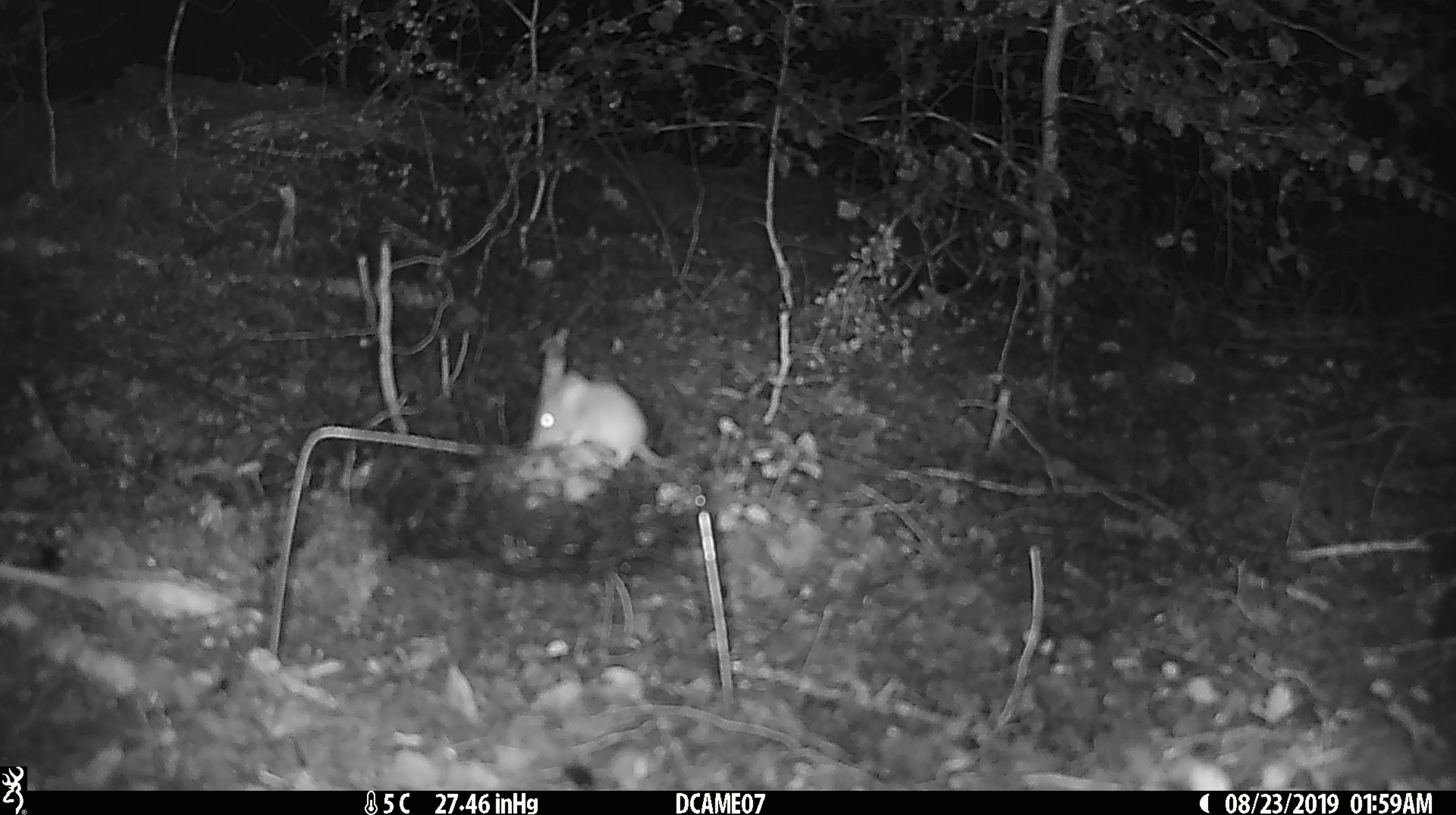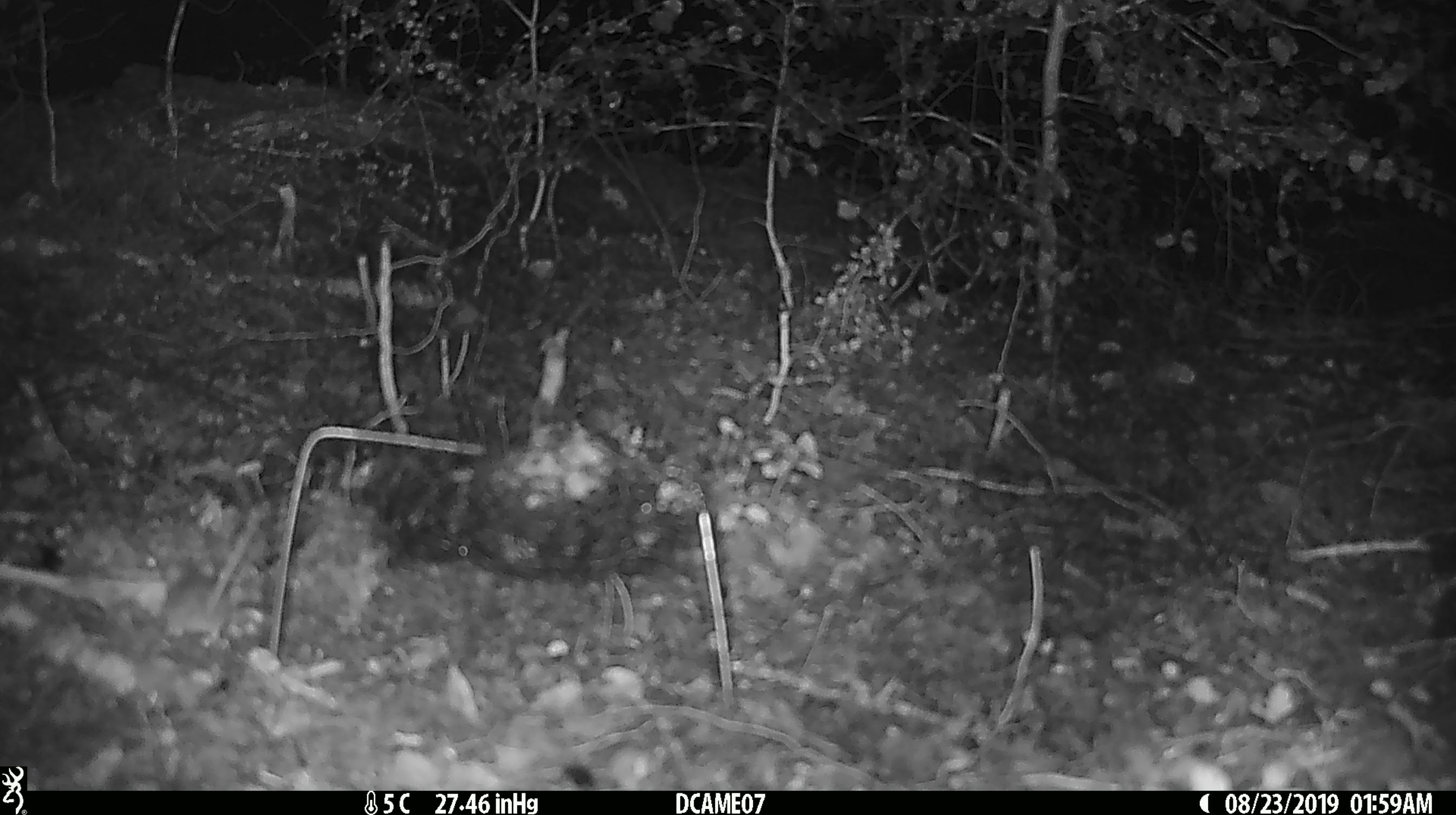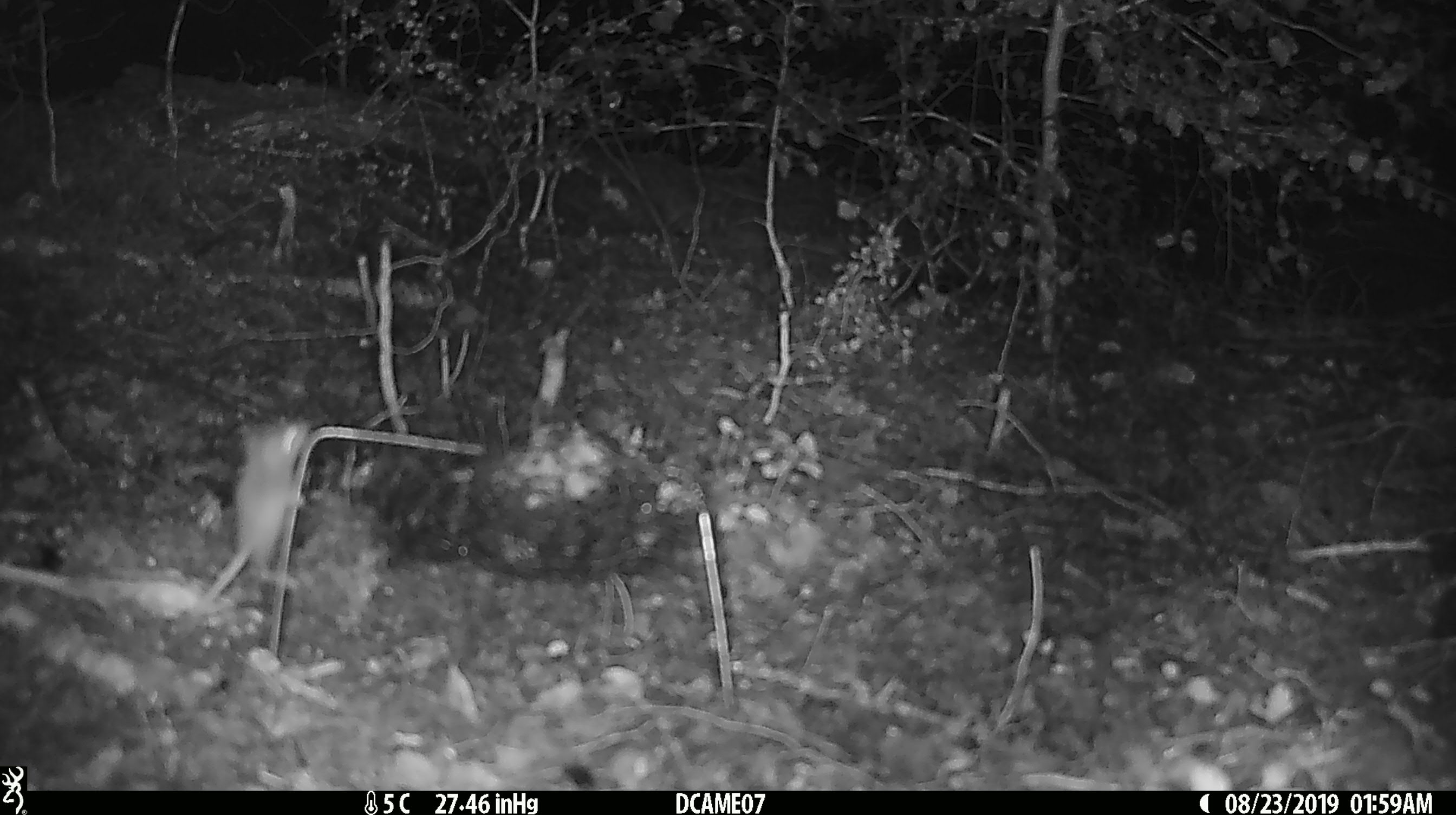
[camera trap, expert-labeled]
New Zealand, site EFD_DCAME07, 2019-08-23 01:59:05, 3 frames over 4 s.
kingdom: Animalia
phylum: Chordata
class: Mammalia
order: Rodentia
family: Muridae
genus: Mus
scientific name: Mus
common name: mouse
Mouse (Mus).